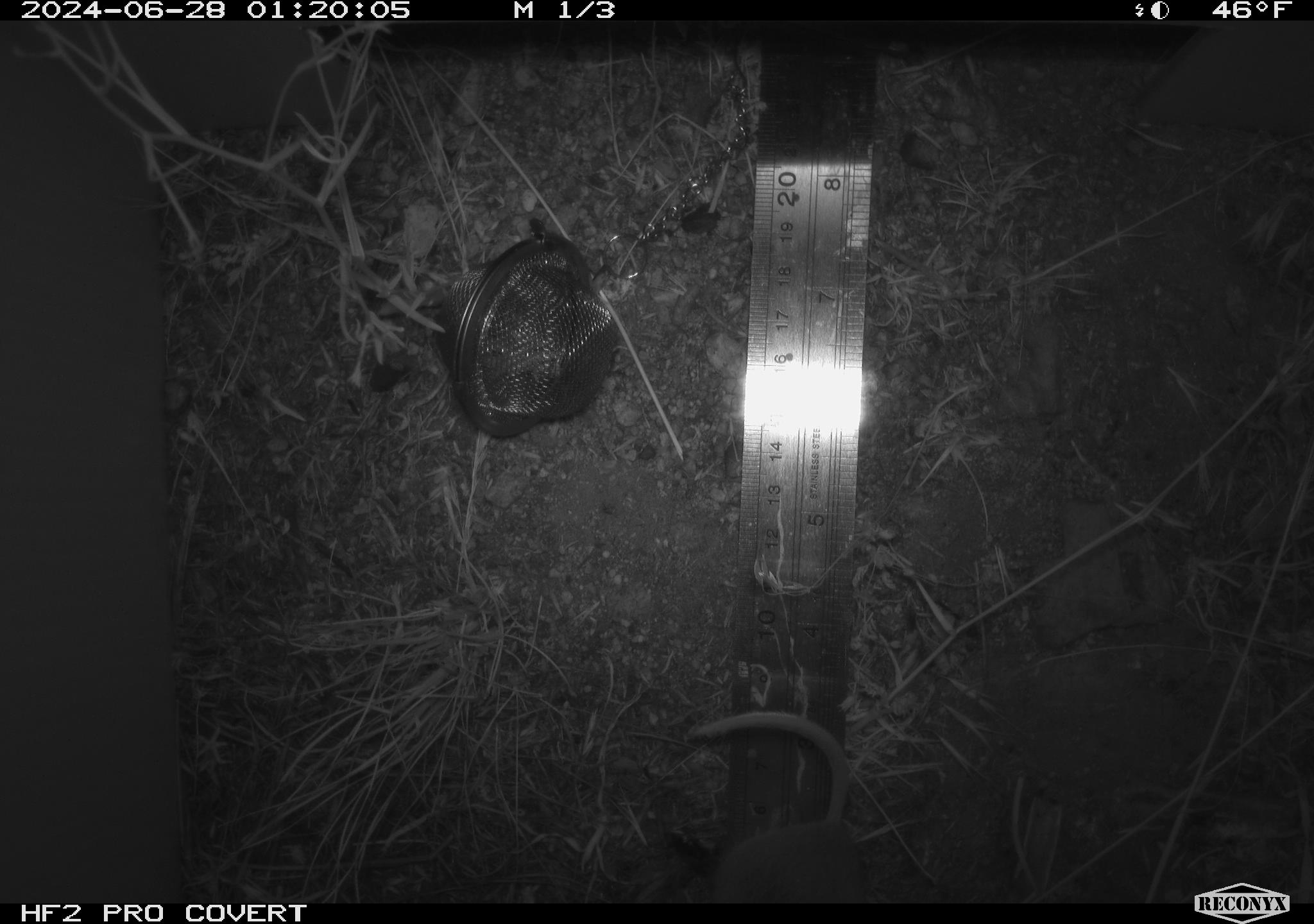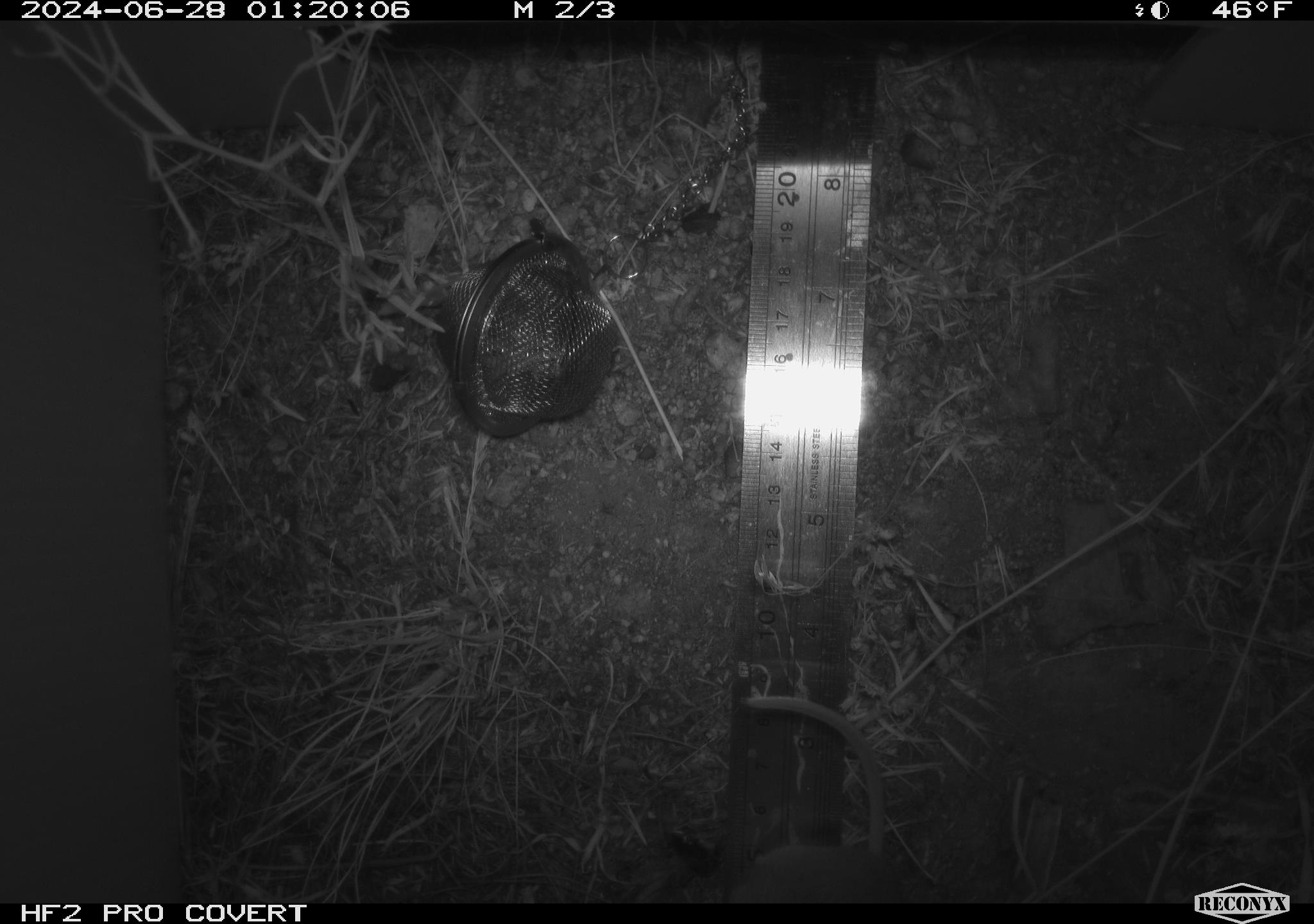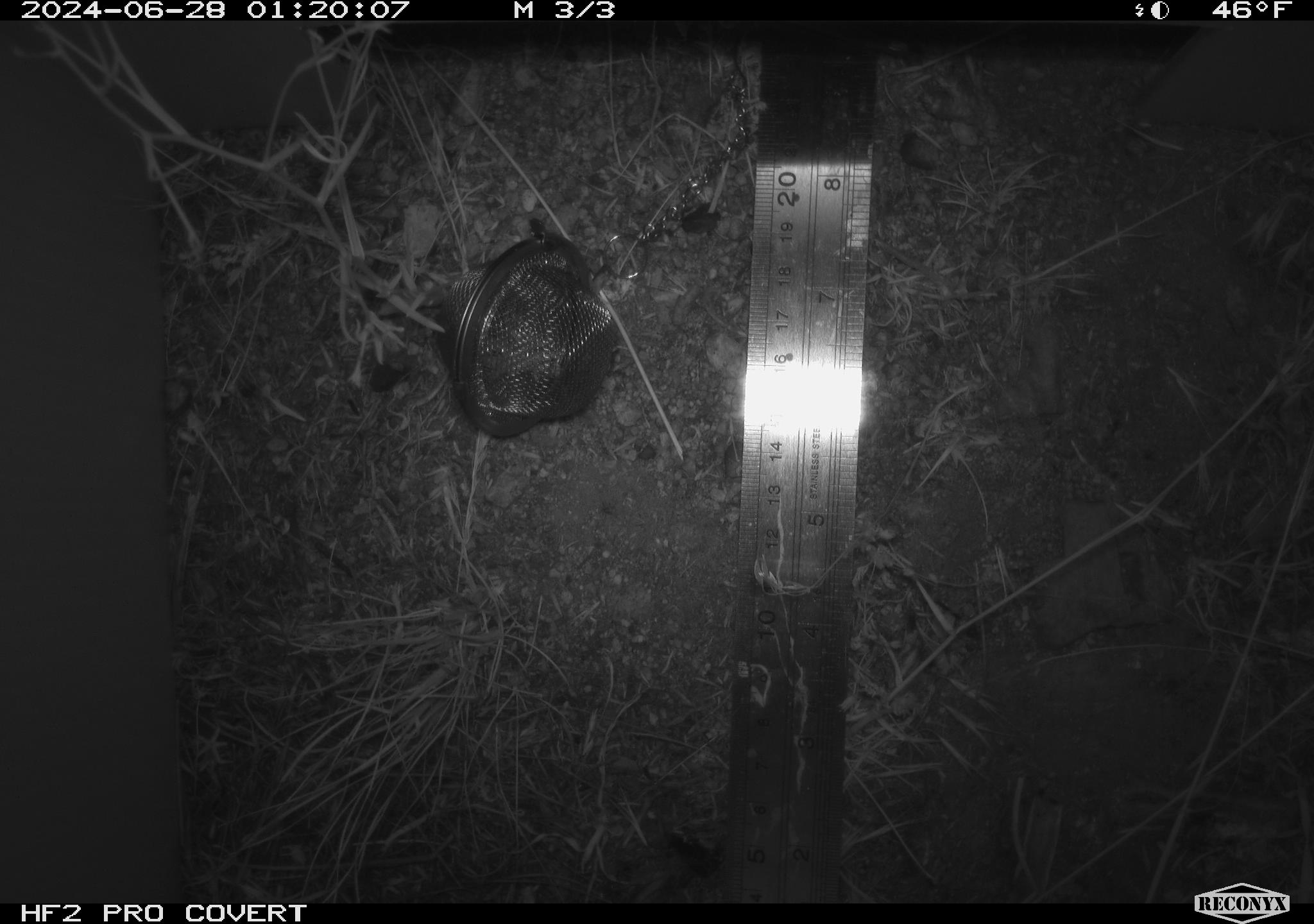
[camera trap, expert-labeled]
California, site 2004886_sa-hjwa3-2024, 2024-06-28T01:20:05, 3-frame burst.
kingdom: Animalia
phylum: Chordata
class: Mammalia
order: Rodentia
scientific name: Rodentia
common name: rodent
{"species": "rodent (Rodentia)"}